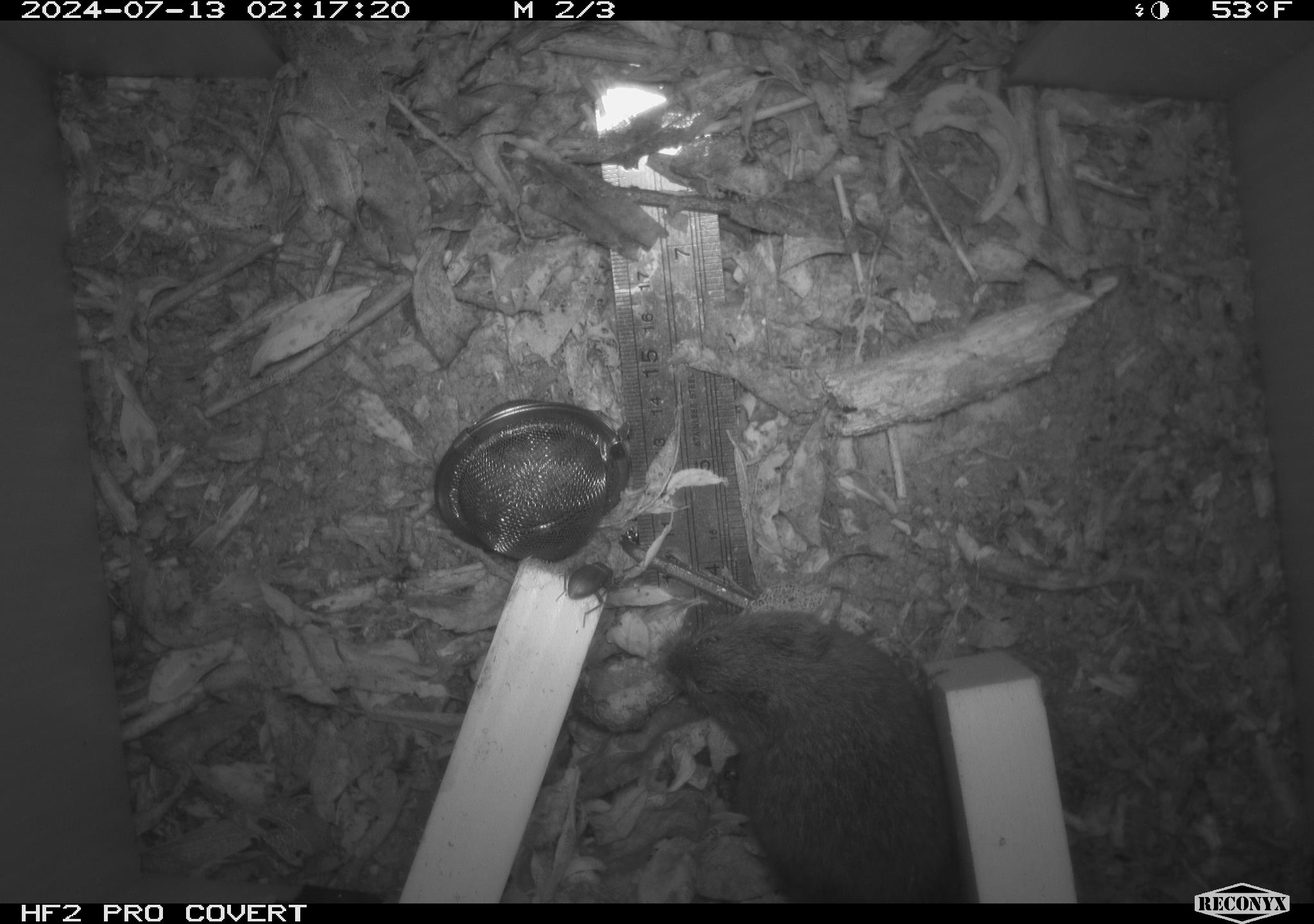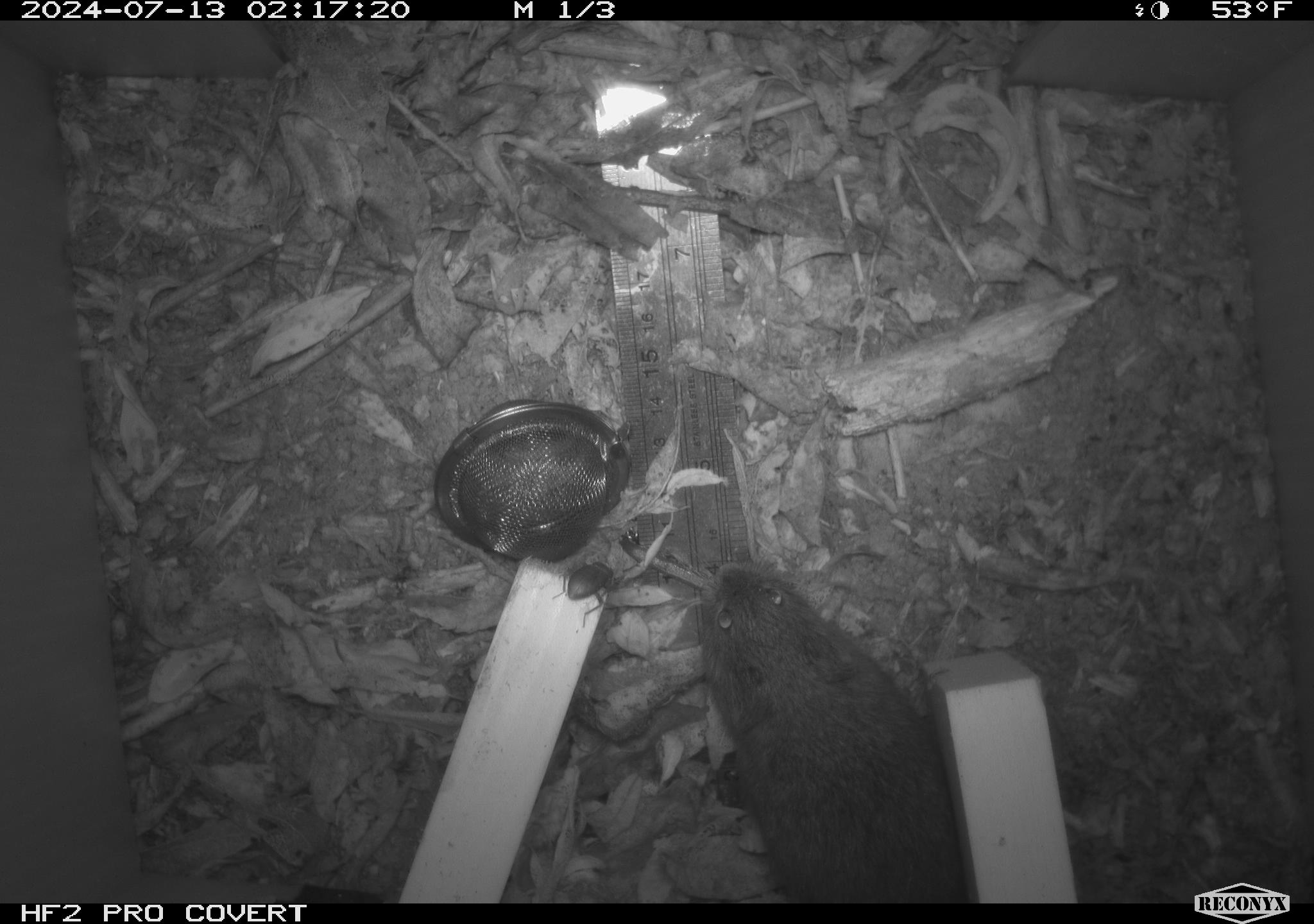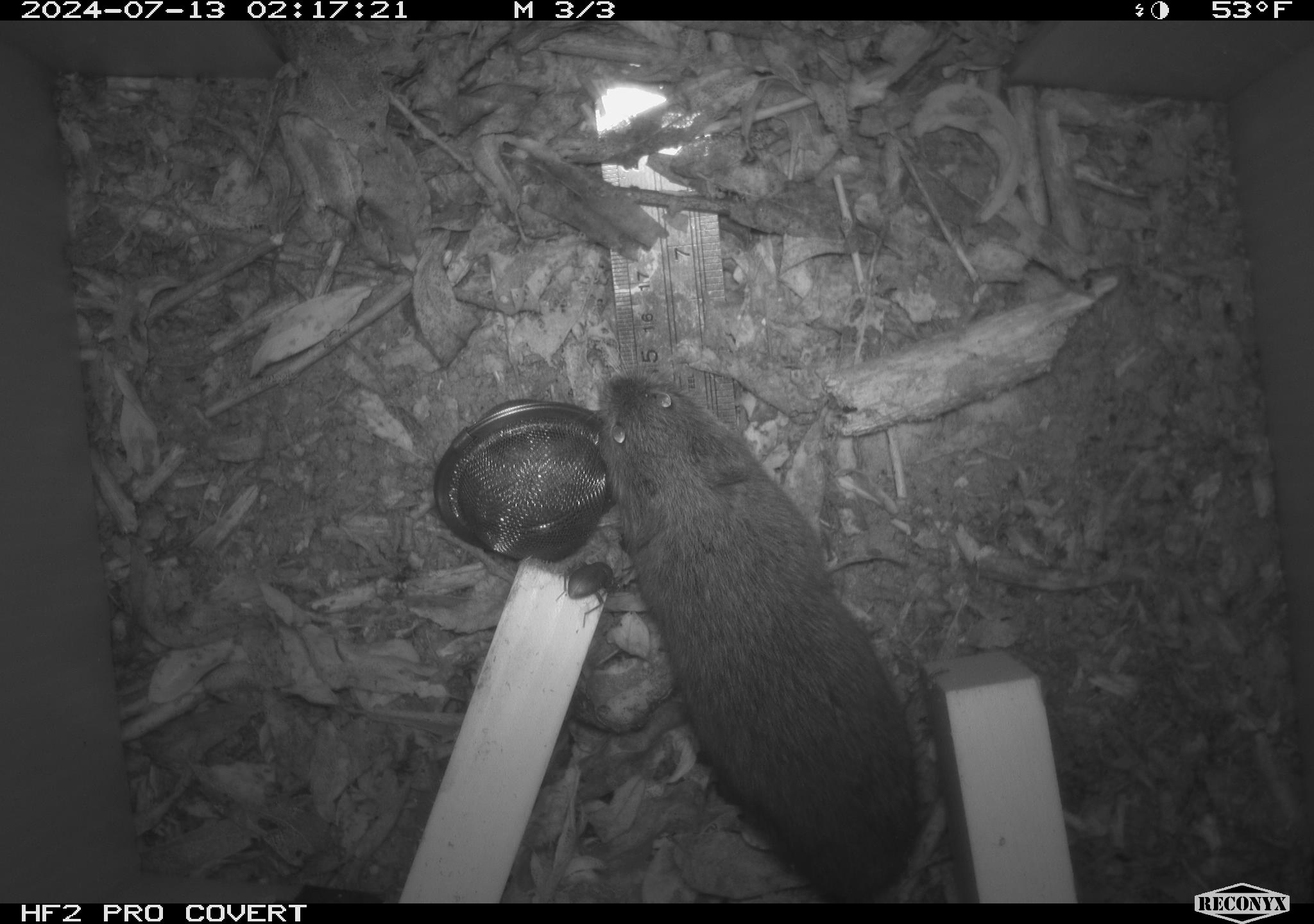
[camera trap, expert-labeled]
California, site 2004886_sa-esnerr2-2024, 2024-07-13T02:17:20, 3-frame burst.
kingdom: Animalia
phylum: Chordata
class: Mammalia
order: Rodentia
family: Cricetidae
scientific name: Cricetidae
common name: hamsters, voles, lemmings, and allies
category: cricetidae family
Cricetidae family (hamsters, voles, lemmings, and allies) (Cricetidae).